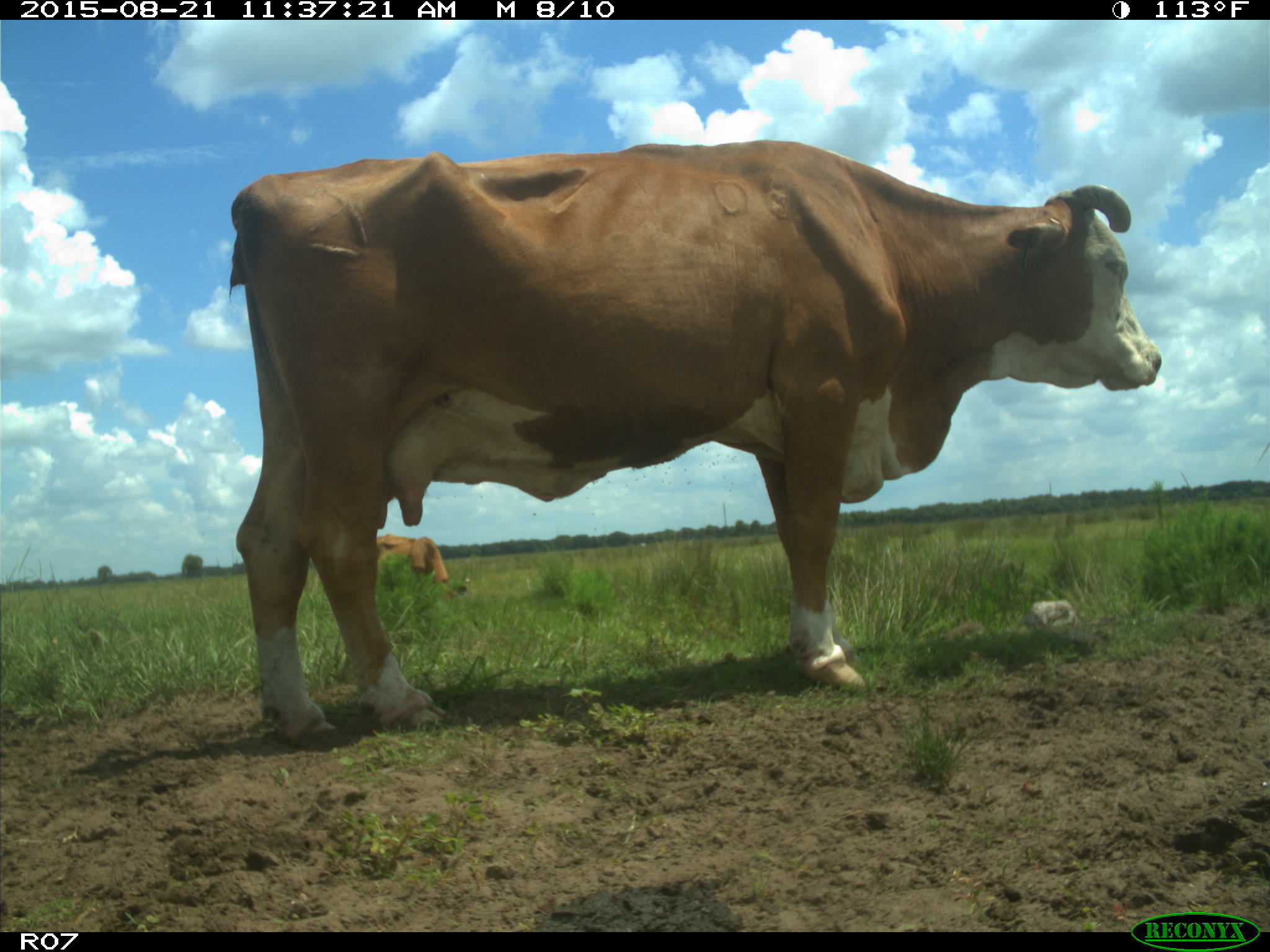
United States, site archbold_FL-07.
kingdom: Animalia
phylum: Chordata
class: Mammalia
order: Artiodactyla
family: Bovidae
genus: Bos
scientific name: Bos taurus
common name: domestic cow